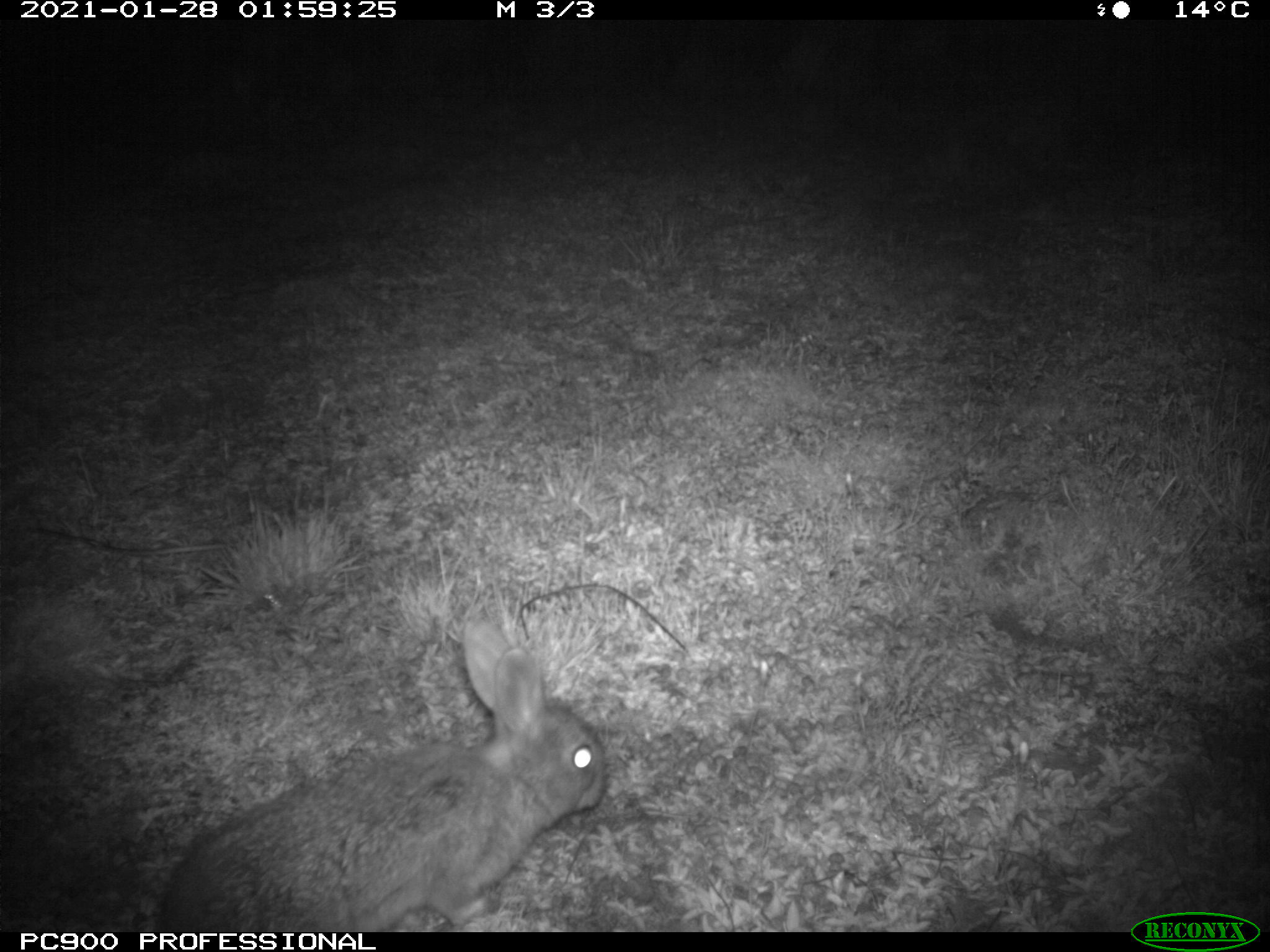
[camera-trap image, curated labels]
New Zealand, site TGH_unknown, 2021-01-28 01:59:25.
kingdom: Animalia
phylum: Chordata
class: Mammalia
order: Lagomorpha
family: Leporidae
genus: Oryctolagus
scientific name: Oryctolagus cuniculus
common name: european rabbit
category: rabbit